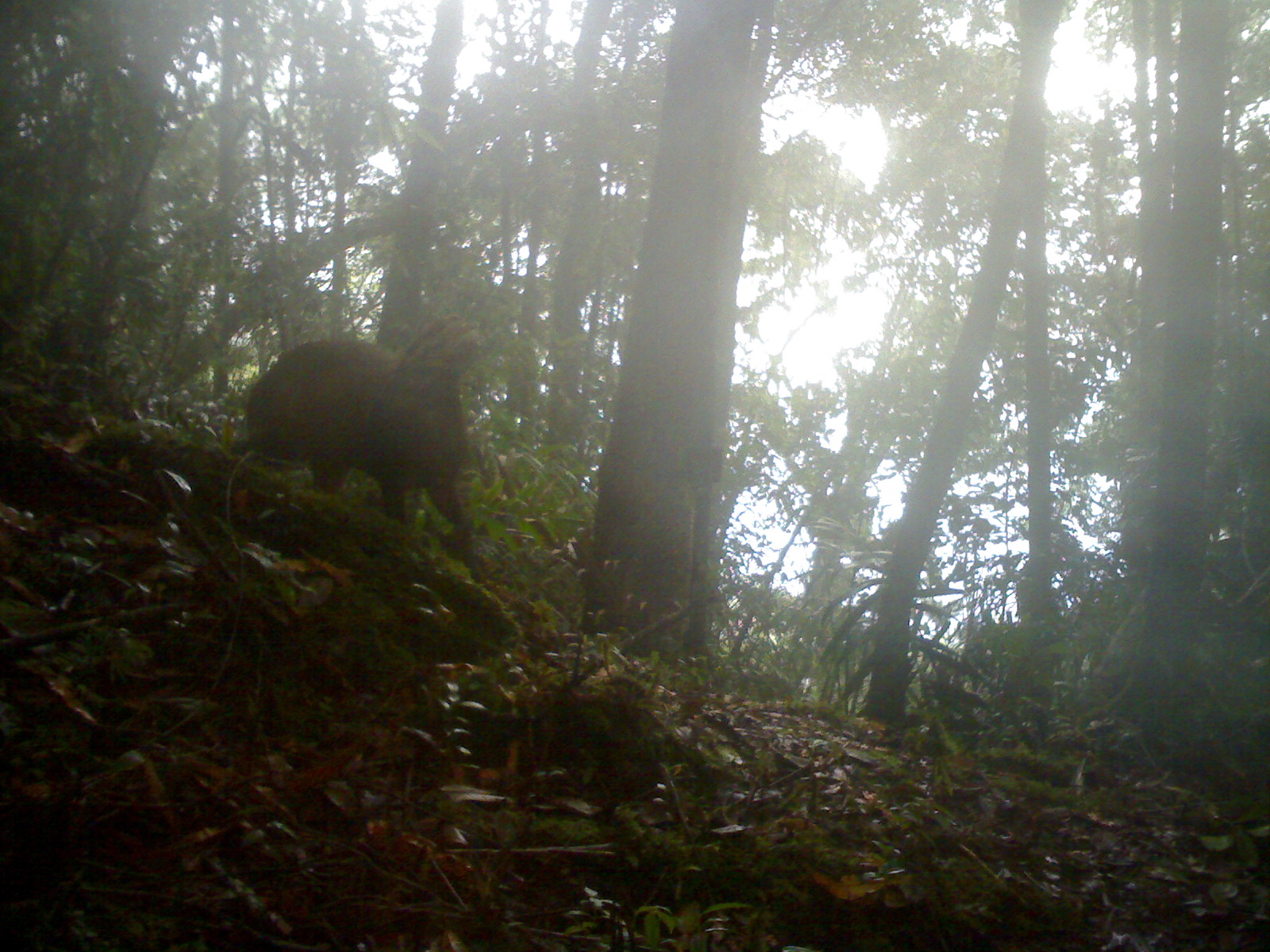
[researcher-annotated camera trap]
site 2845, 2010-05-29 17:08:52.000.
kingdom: Animalia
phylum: Chordata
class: Mammalia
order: Artiodactyla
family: Cervidae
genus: Muntiacus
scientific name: Muntiacus muntjak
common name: southern red muntjac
Muntiacus muntjak (southern red muntjac), count 1.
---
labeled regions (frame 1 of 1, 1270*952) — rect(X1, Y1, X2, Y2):
muntiacus muntjak: rect(240, 315, 477, 533)